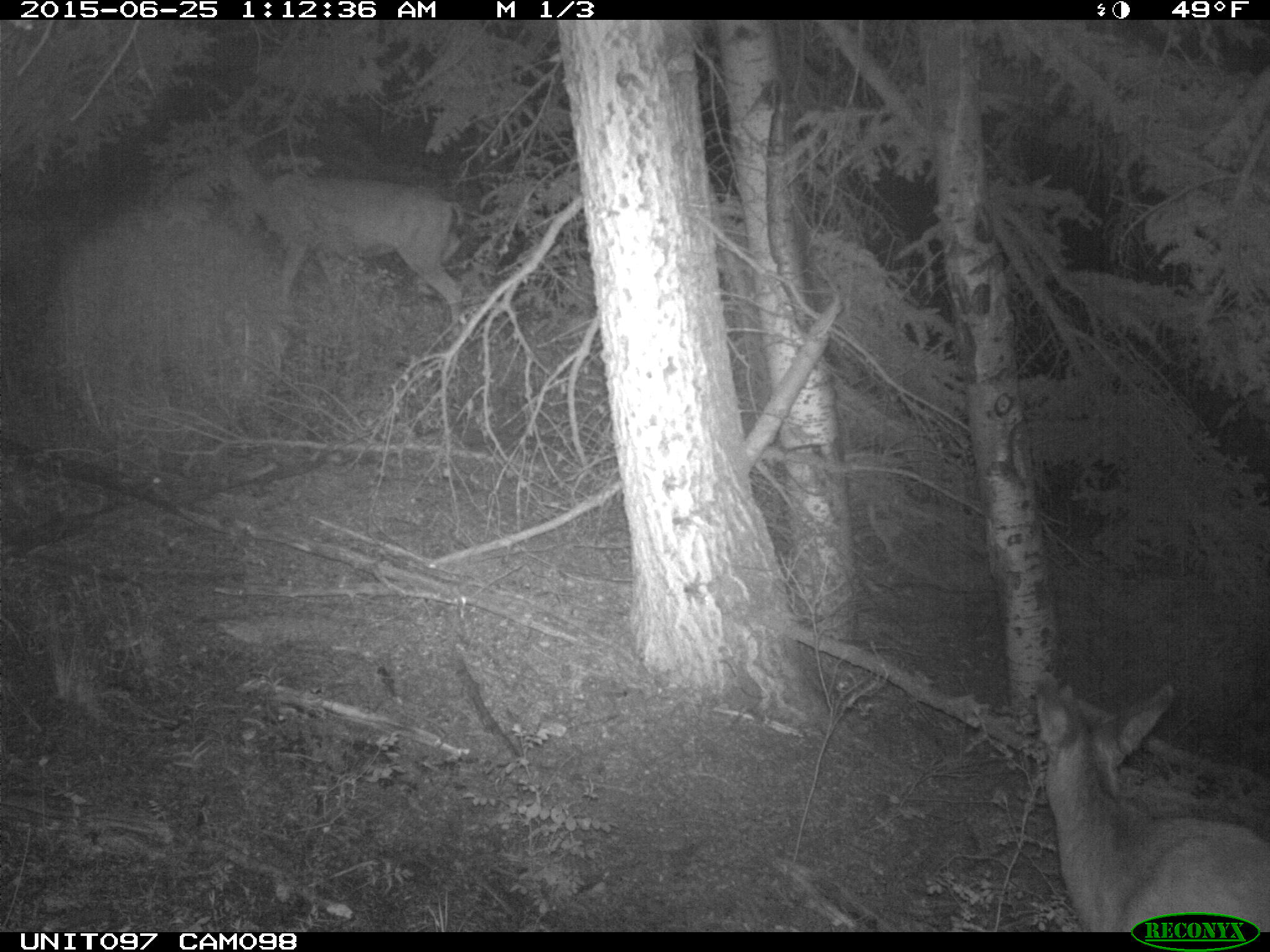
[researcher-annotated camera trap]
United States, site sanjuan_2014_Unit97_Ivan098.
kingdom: Animalia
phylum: Chordata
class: Mammalia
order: Artiodactyla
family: Cervidae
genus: Odocoileus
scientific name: Odocoileus hemionus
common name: mule deer